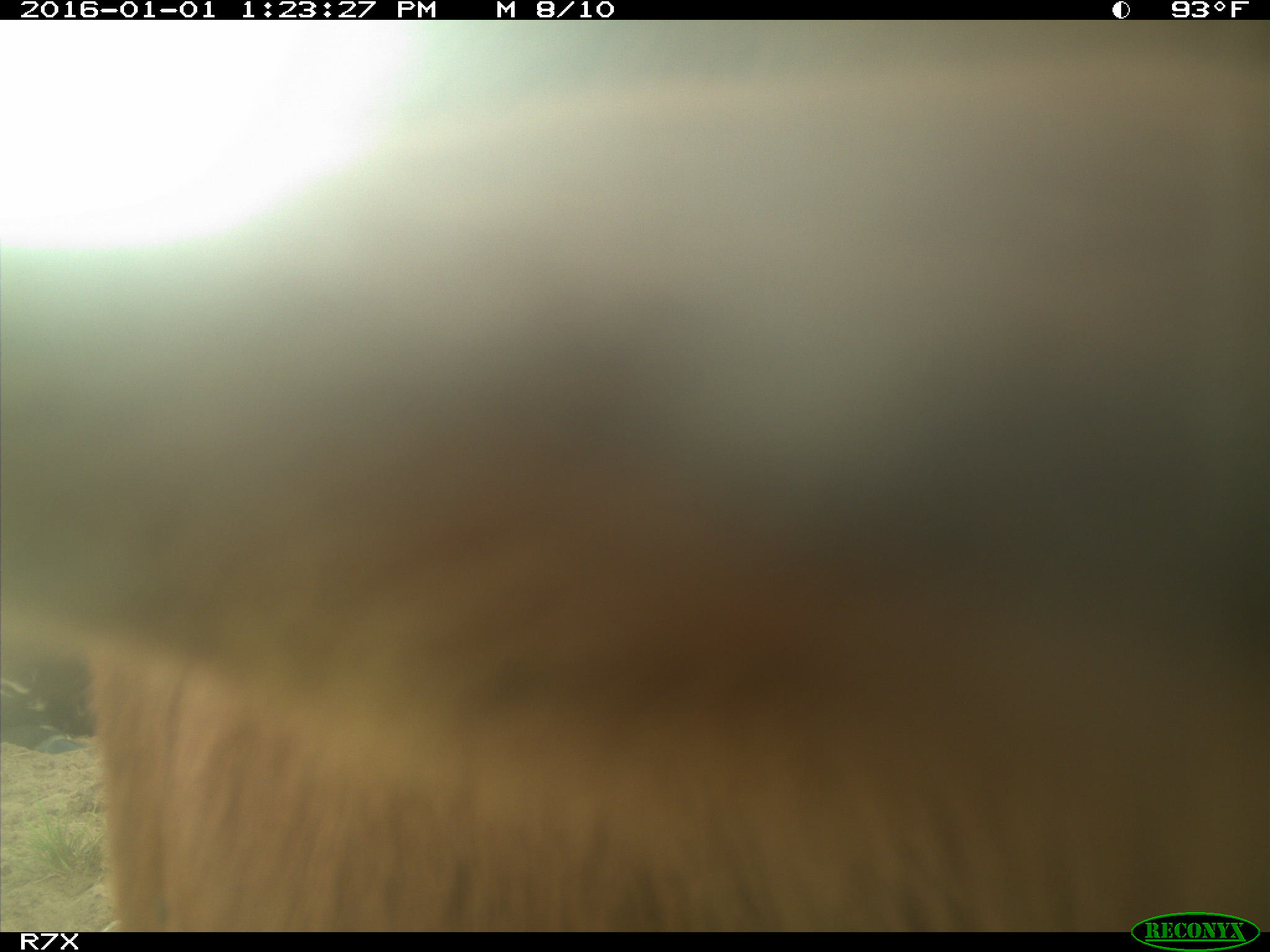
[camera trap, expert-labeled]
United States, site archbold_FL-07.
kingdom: Animalia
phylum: Chordata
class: Mammalia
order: Artiodactyla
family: Bovidae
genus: Bos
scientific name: Bos taurus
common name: domestic cow